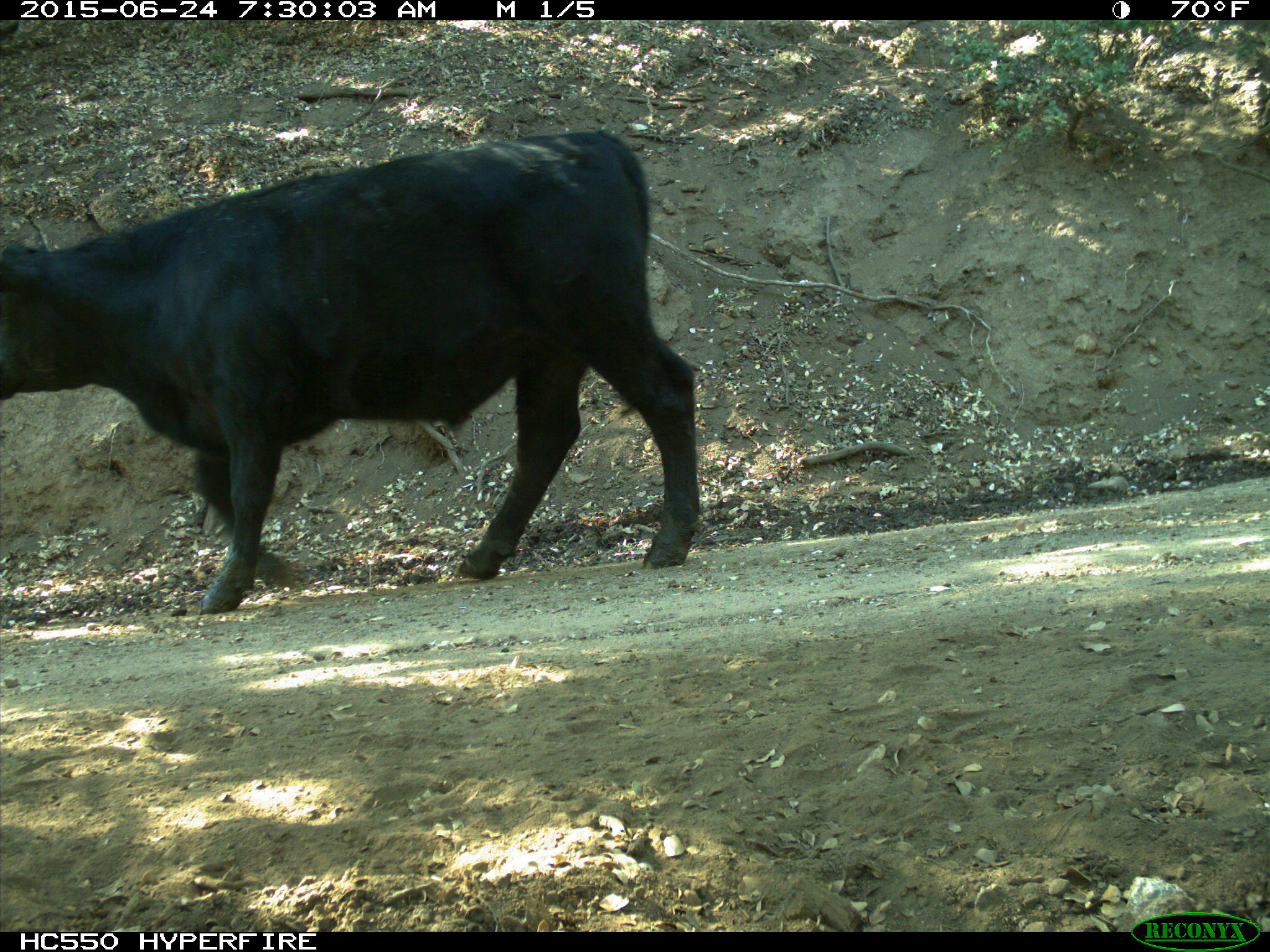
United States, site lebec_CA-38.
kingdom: Animalia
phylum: Chordata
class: Mammalia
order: Artiodactyla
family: Bovidae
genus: Bos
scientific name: Bos taurus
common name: domestic cow